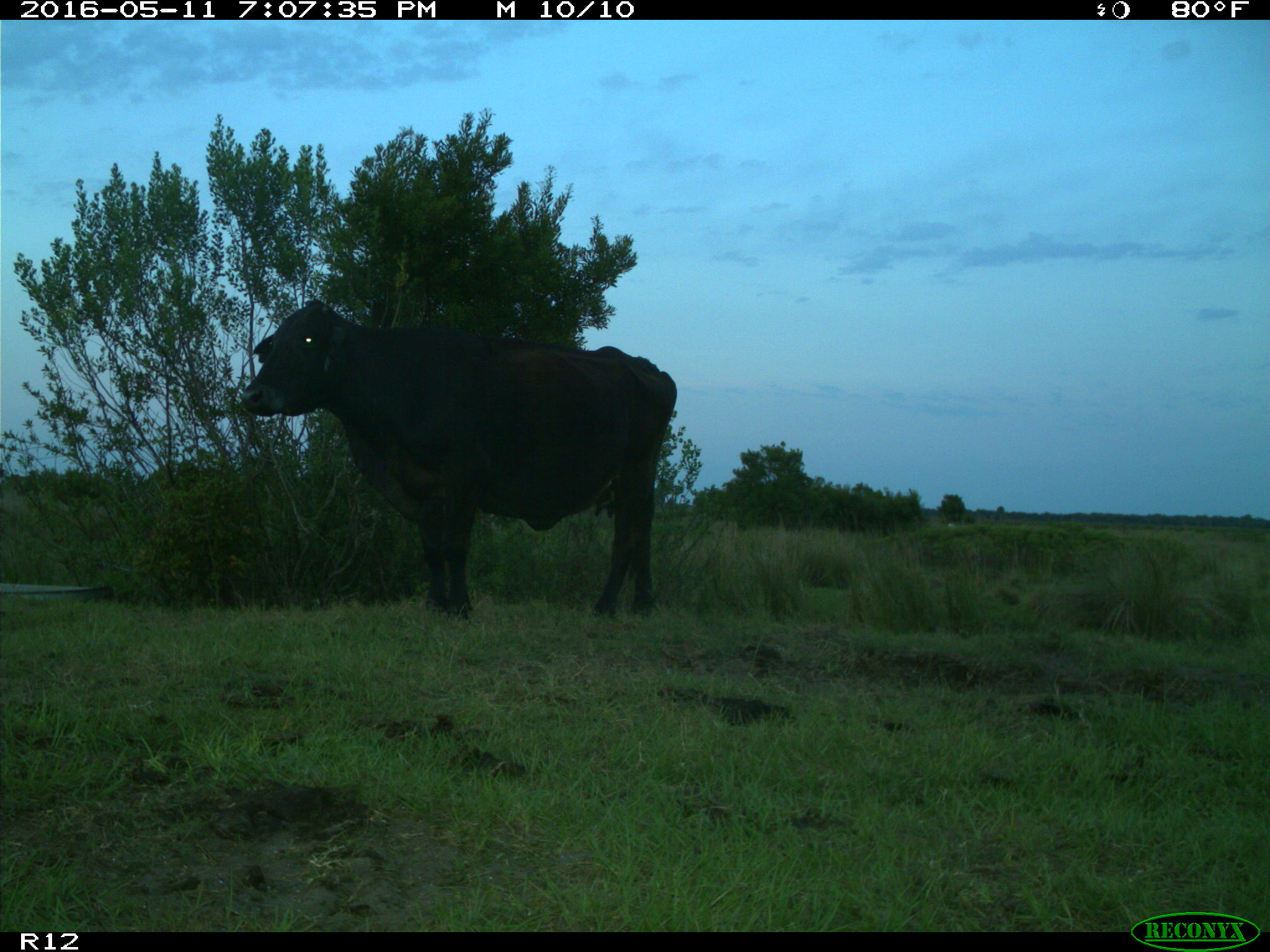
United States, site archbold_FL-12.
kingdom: Animalia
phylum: Chordata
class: Mammalia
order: Artiodactyla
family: Bovidae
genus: Bos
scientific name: Bos taurus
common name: domestic cow